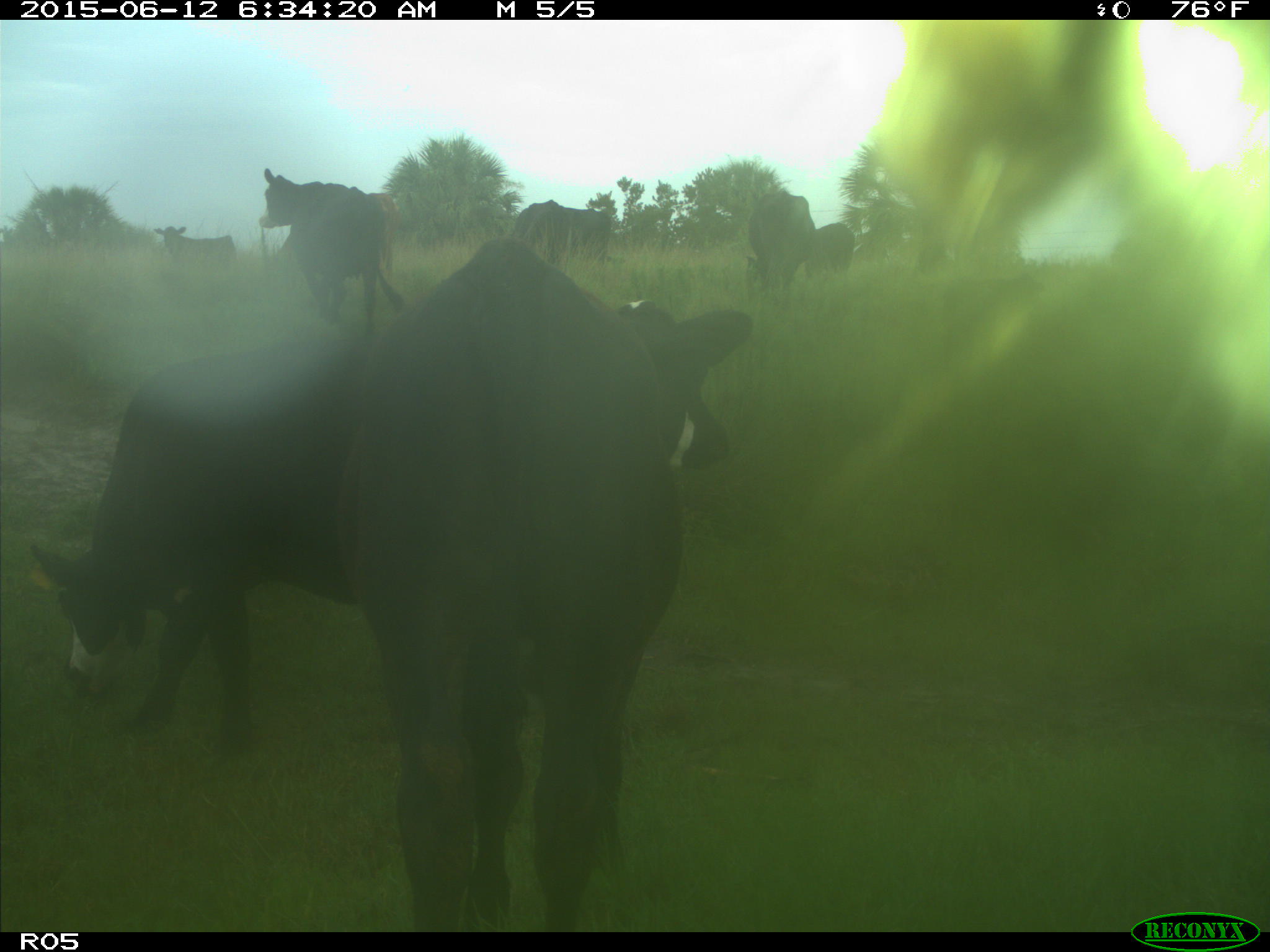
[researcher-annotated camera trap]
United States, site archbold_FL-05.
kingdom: Animalia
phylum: Chordata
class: Mammalia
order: Artiodactyla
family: Bovidae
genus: Bos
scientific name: Bos taurus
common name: domestic cow